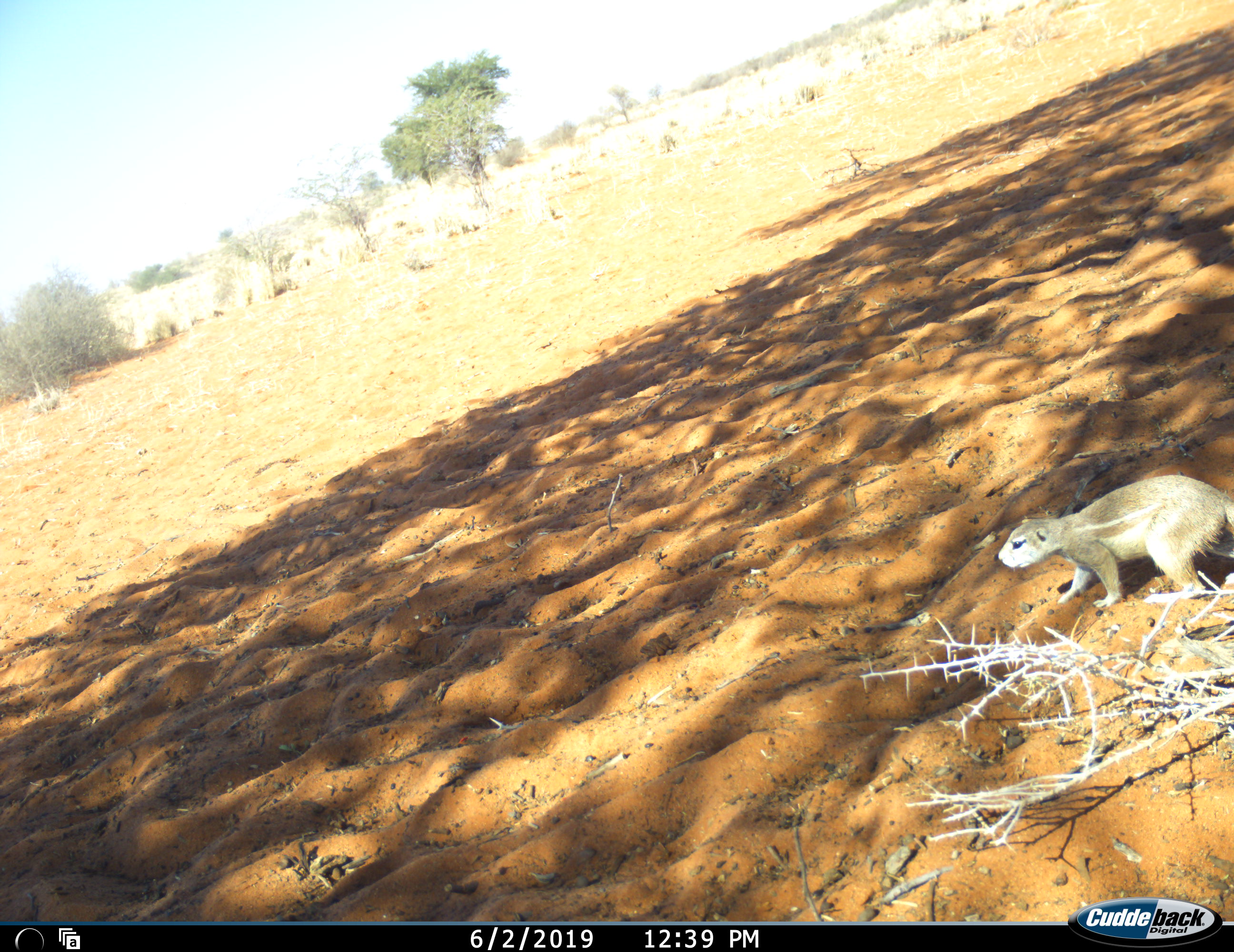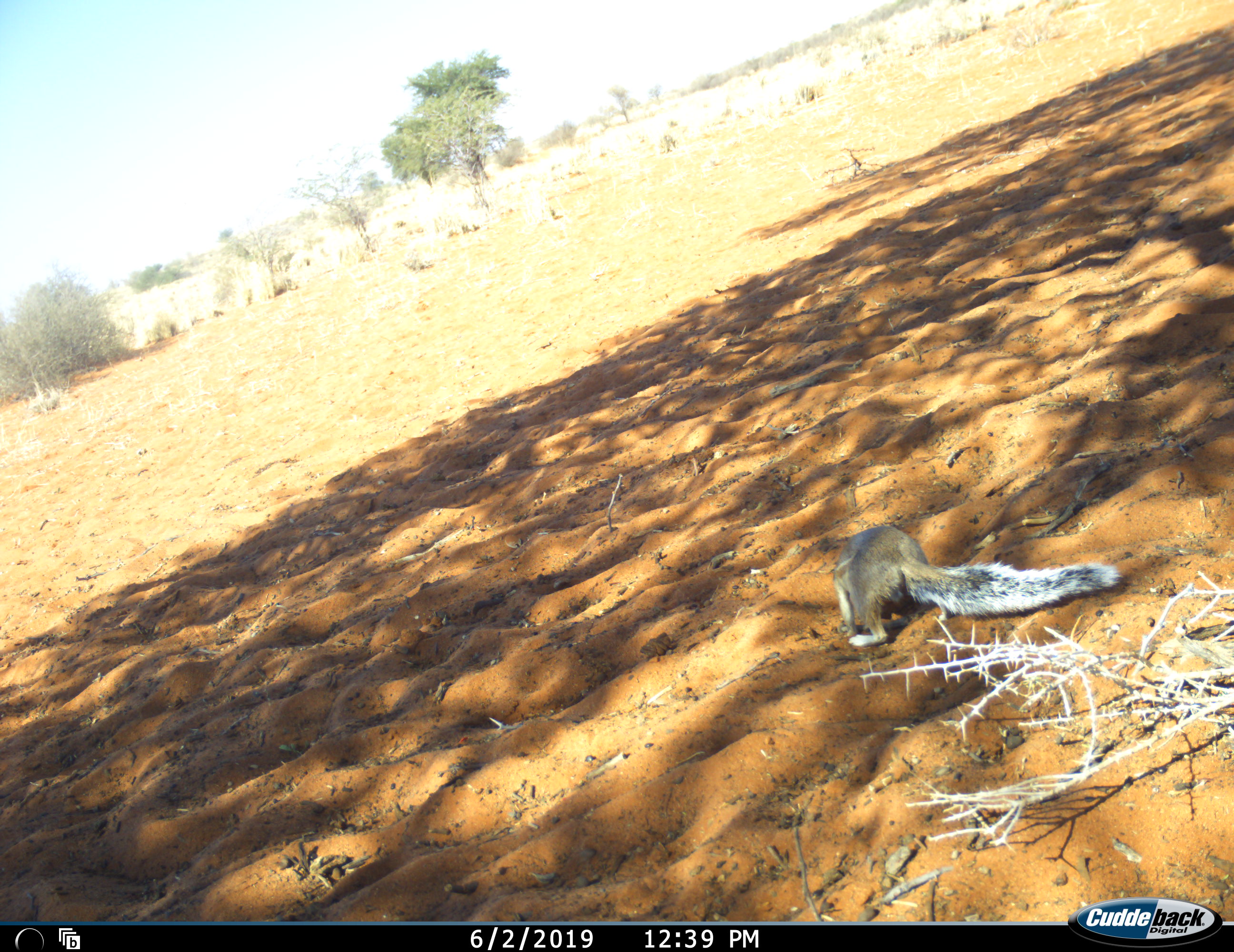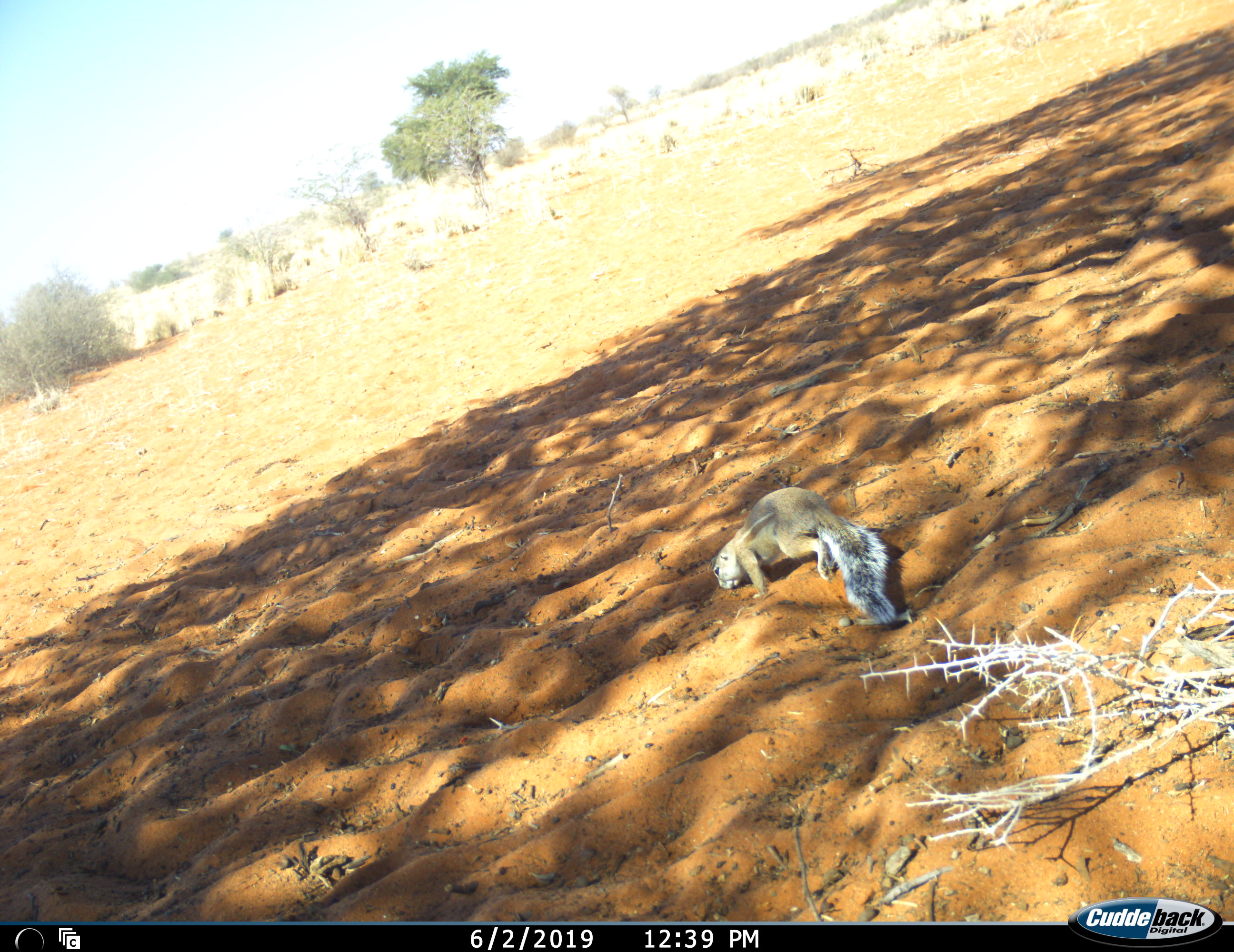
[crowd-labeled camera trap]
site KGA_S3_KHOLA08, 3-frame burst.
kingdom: Animalia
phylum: Chordata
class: Mammalia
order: Rodentia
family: Sciuridae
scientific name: Sciuridae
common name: ground squirrel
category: squirrelground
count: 1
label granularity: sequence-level